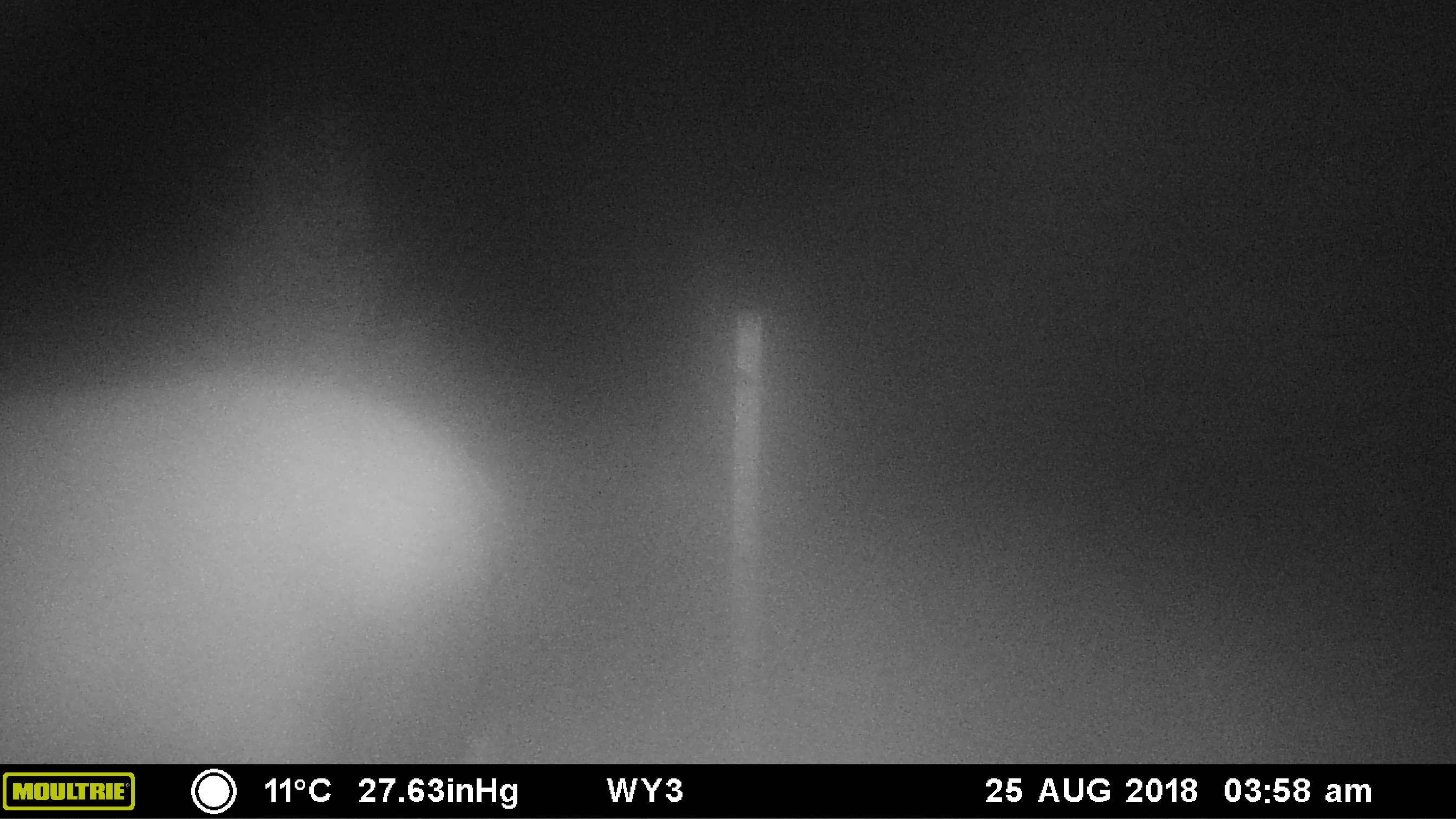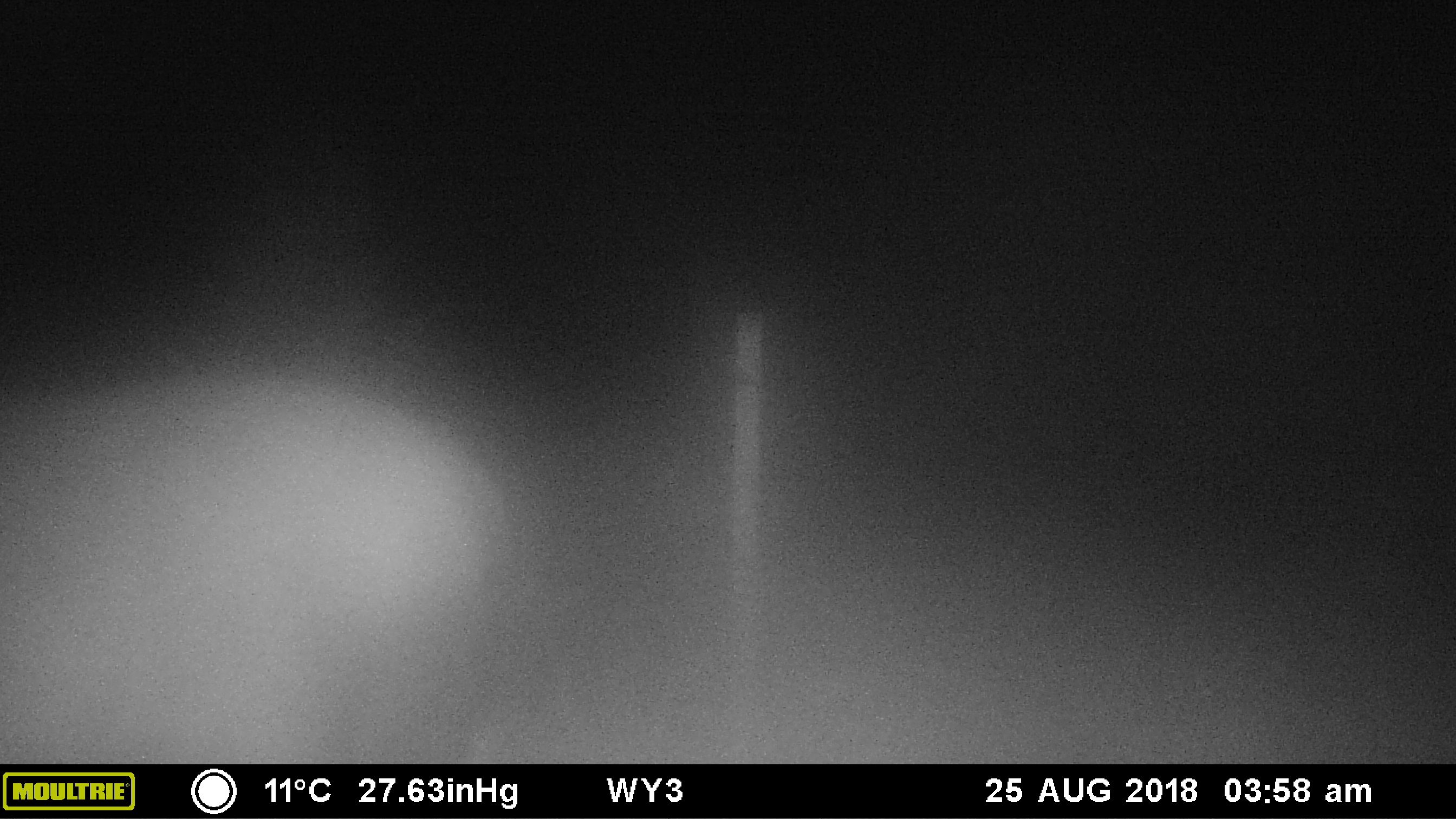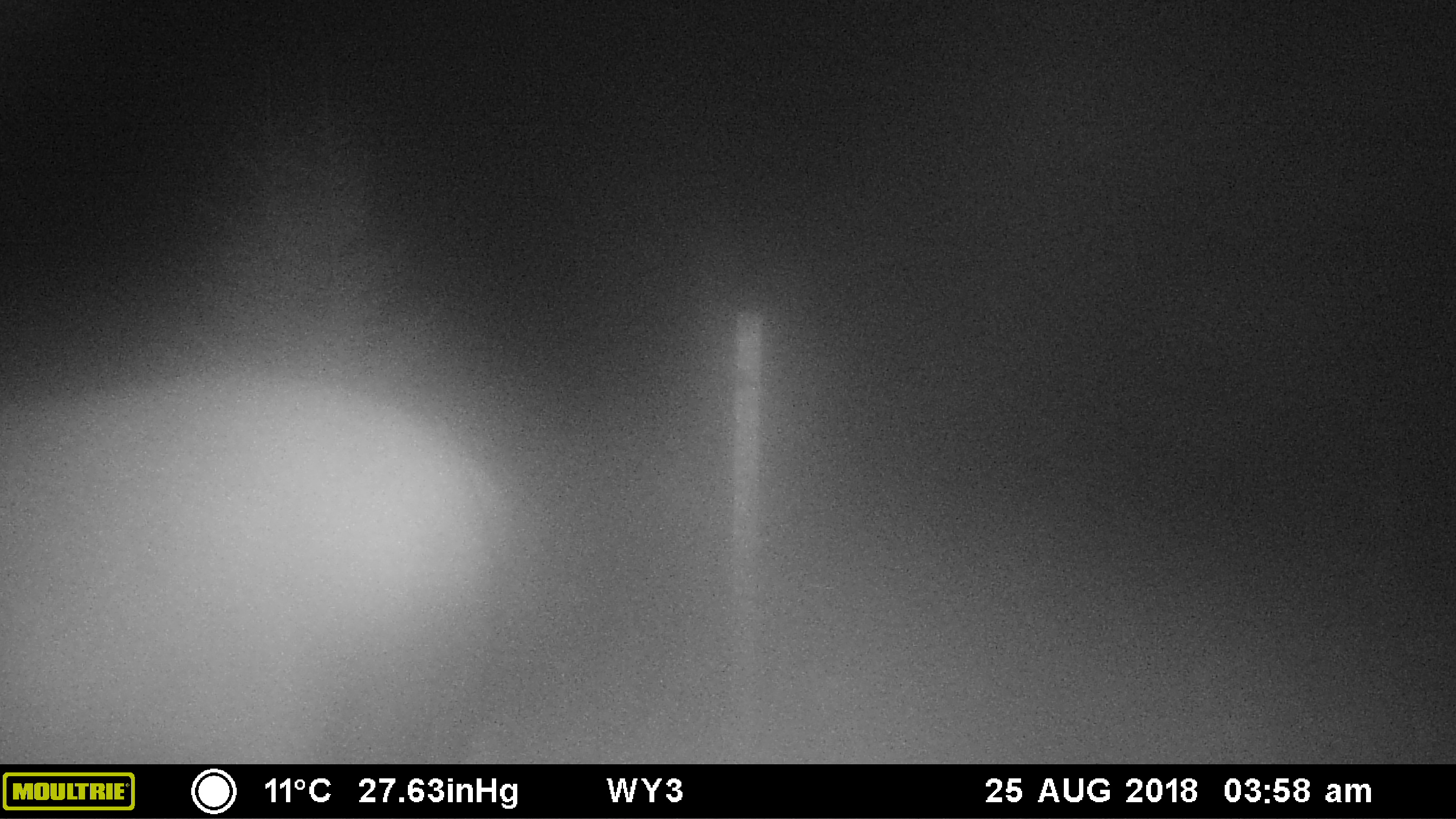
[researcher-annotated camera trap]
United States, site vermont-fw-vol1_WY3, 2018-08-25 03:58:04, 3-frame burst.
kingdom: Animalia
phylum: Chordata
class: Mammalia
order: Artiodactyla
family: Cervidae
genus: Alces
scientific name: Alces alces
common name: moose